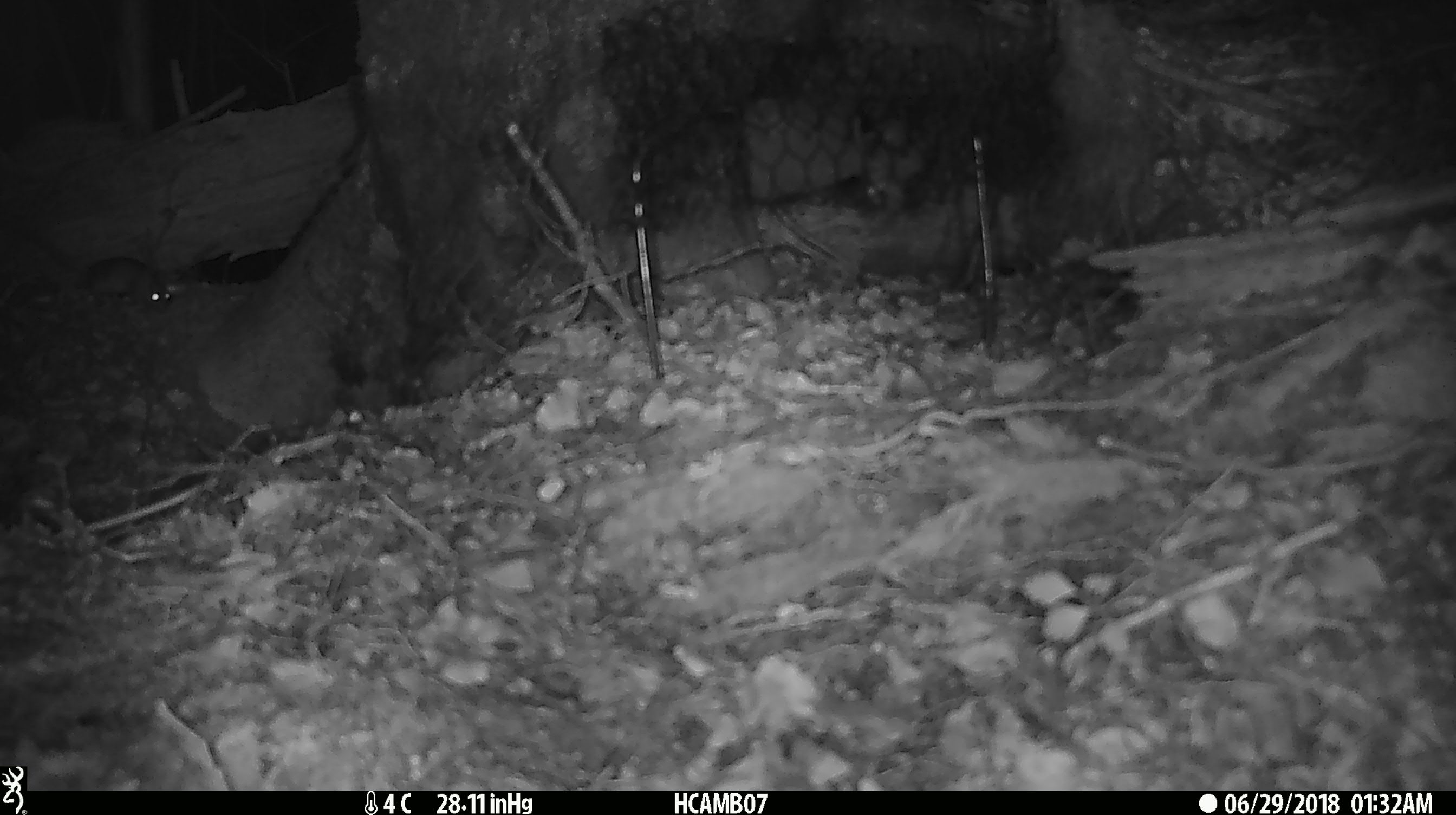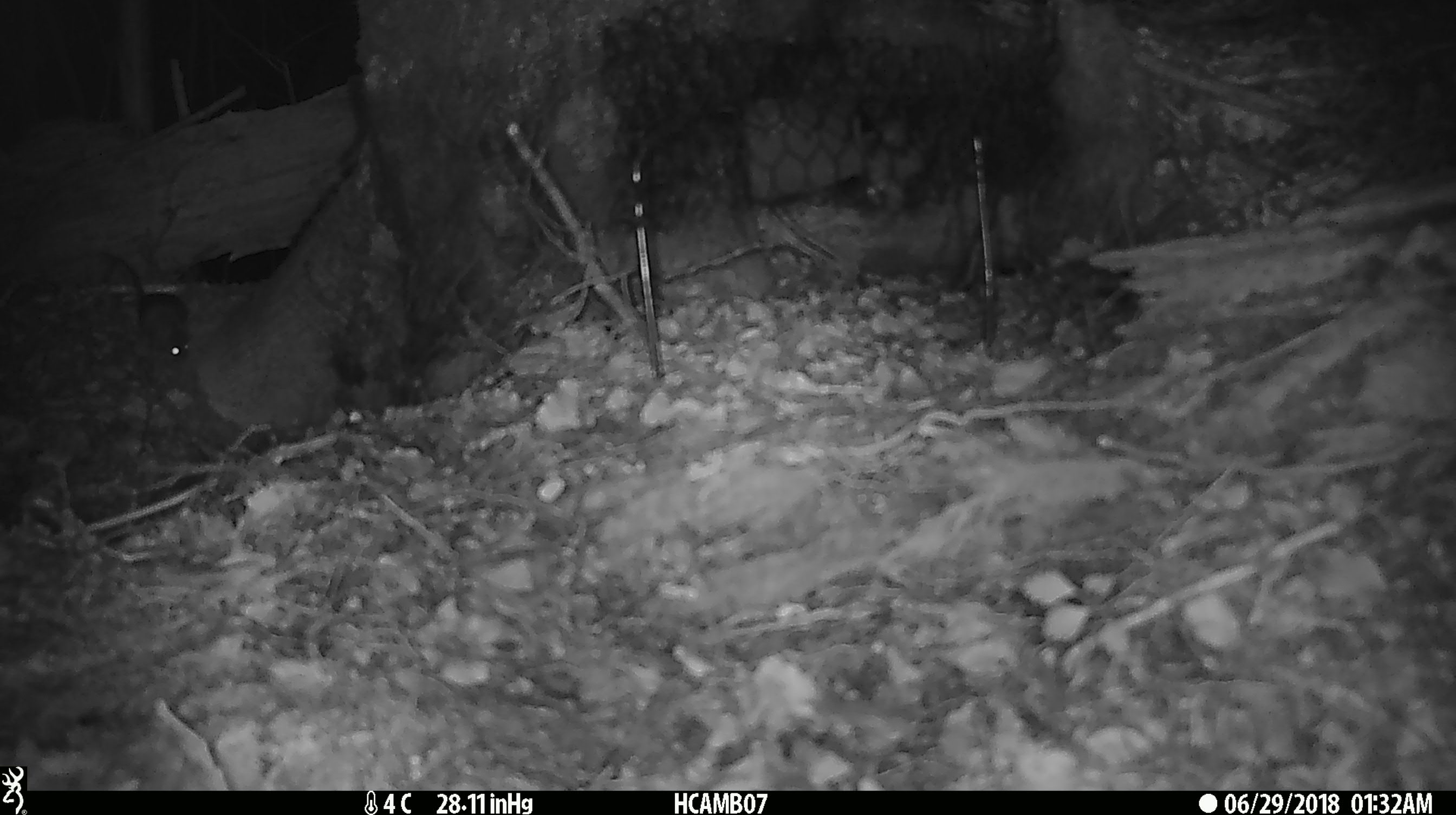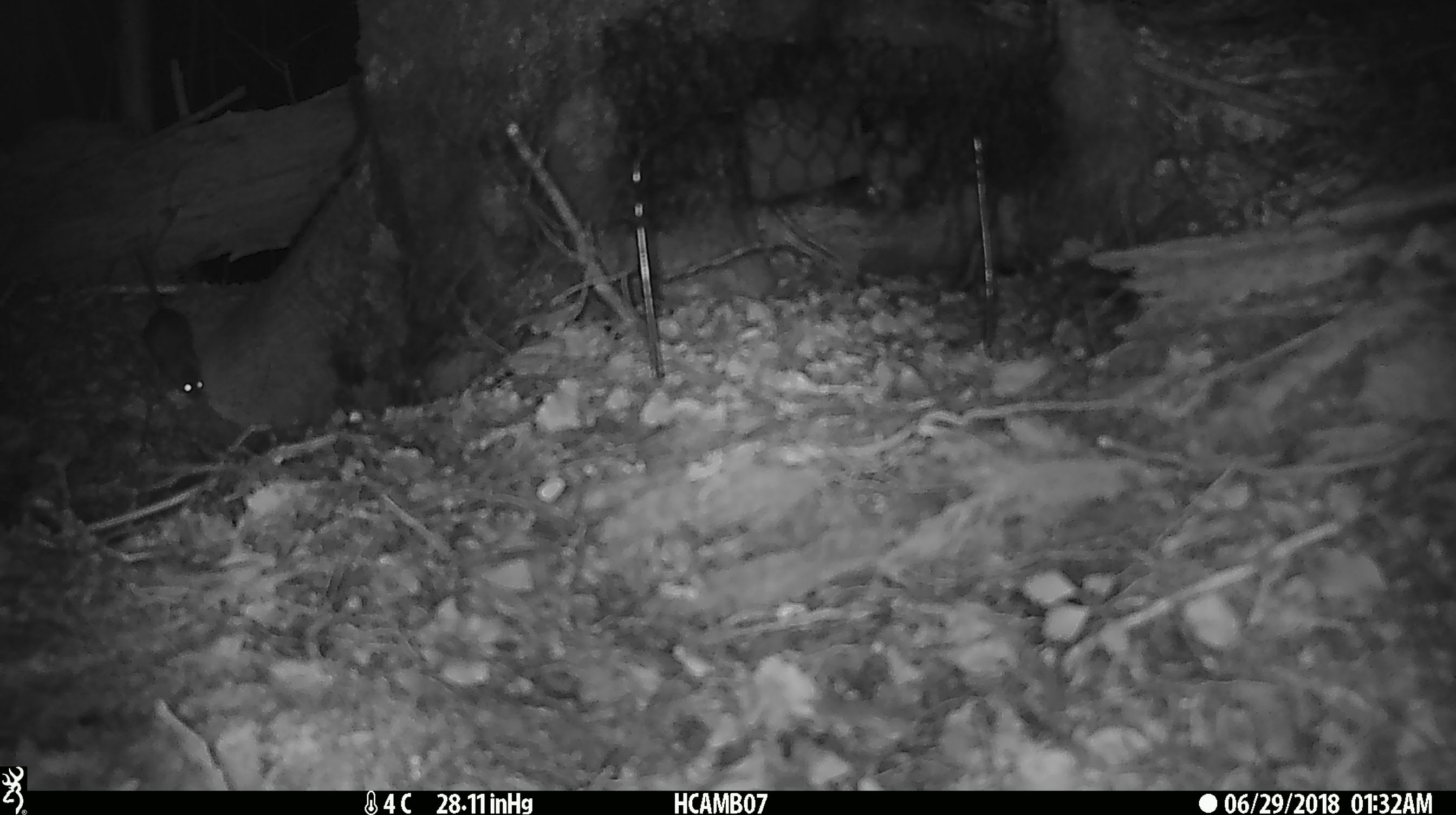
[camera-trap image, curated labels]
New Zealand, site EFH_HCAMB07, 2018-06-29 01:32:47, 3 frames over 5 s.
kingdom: Animalia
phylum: Chordata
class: Mammalia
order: Rodentia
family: Muridae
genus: Mus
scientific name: Mus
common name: mouse